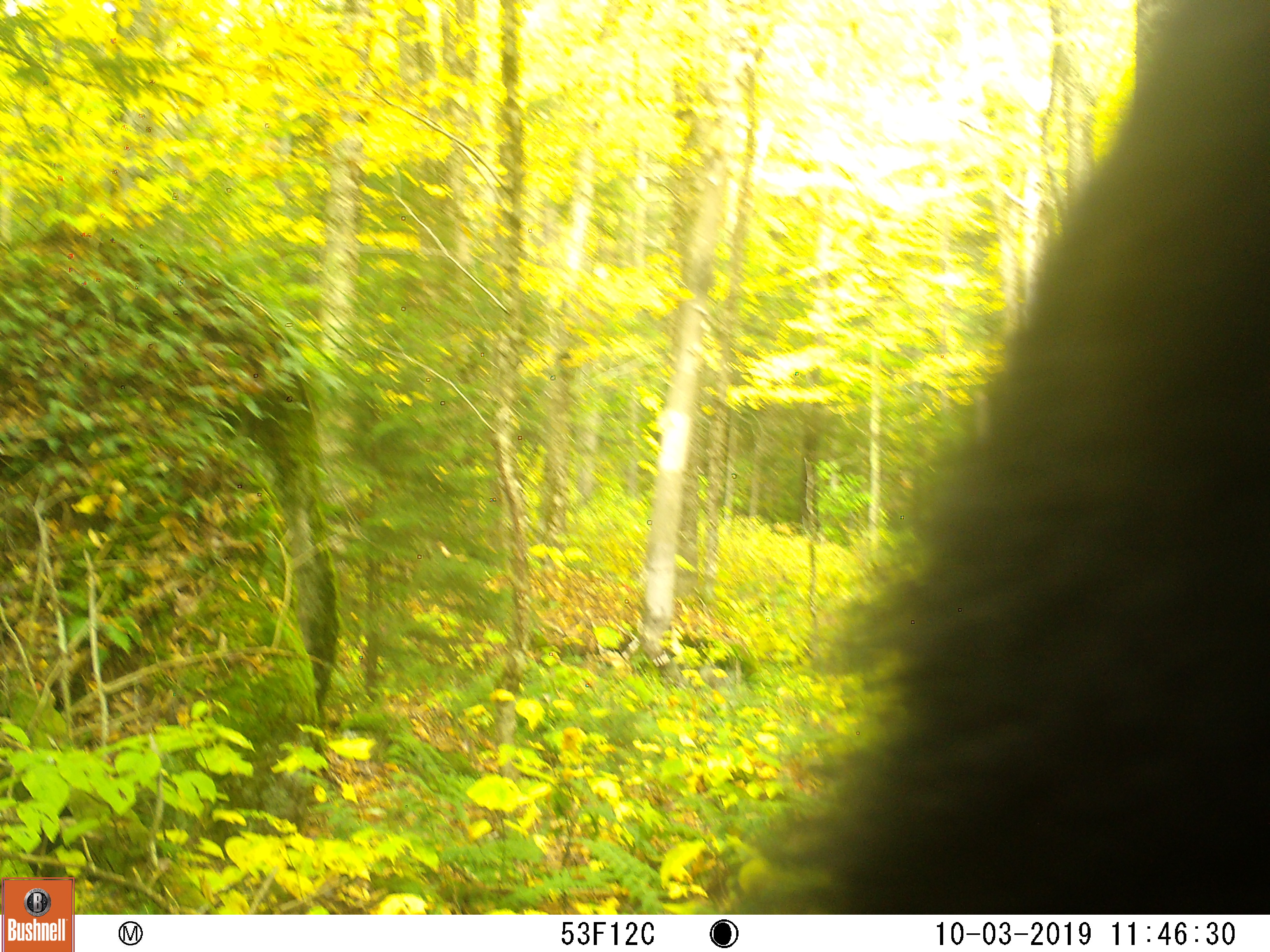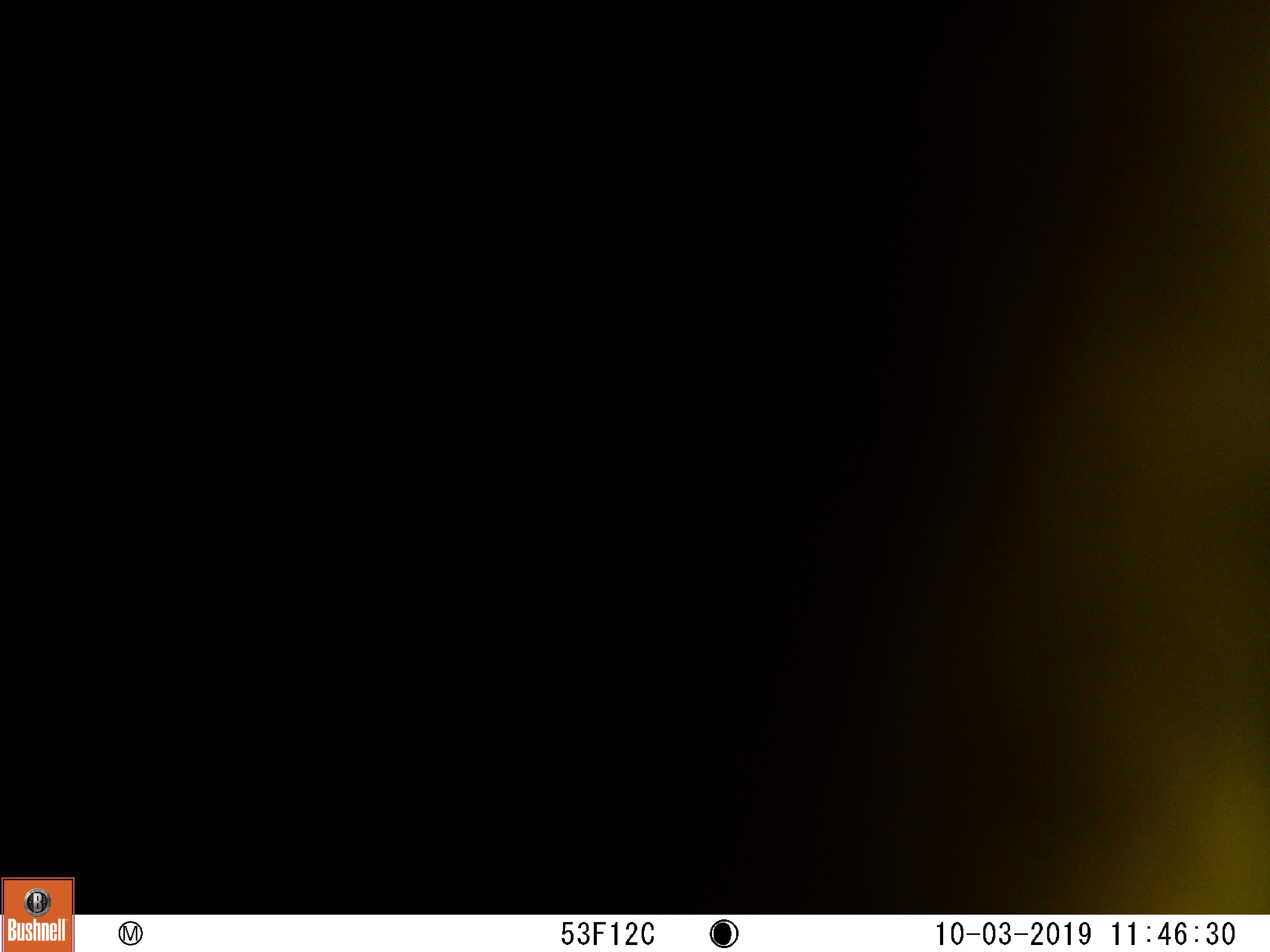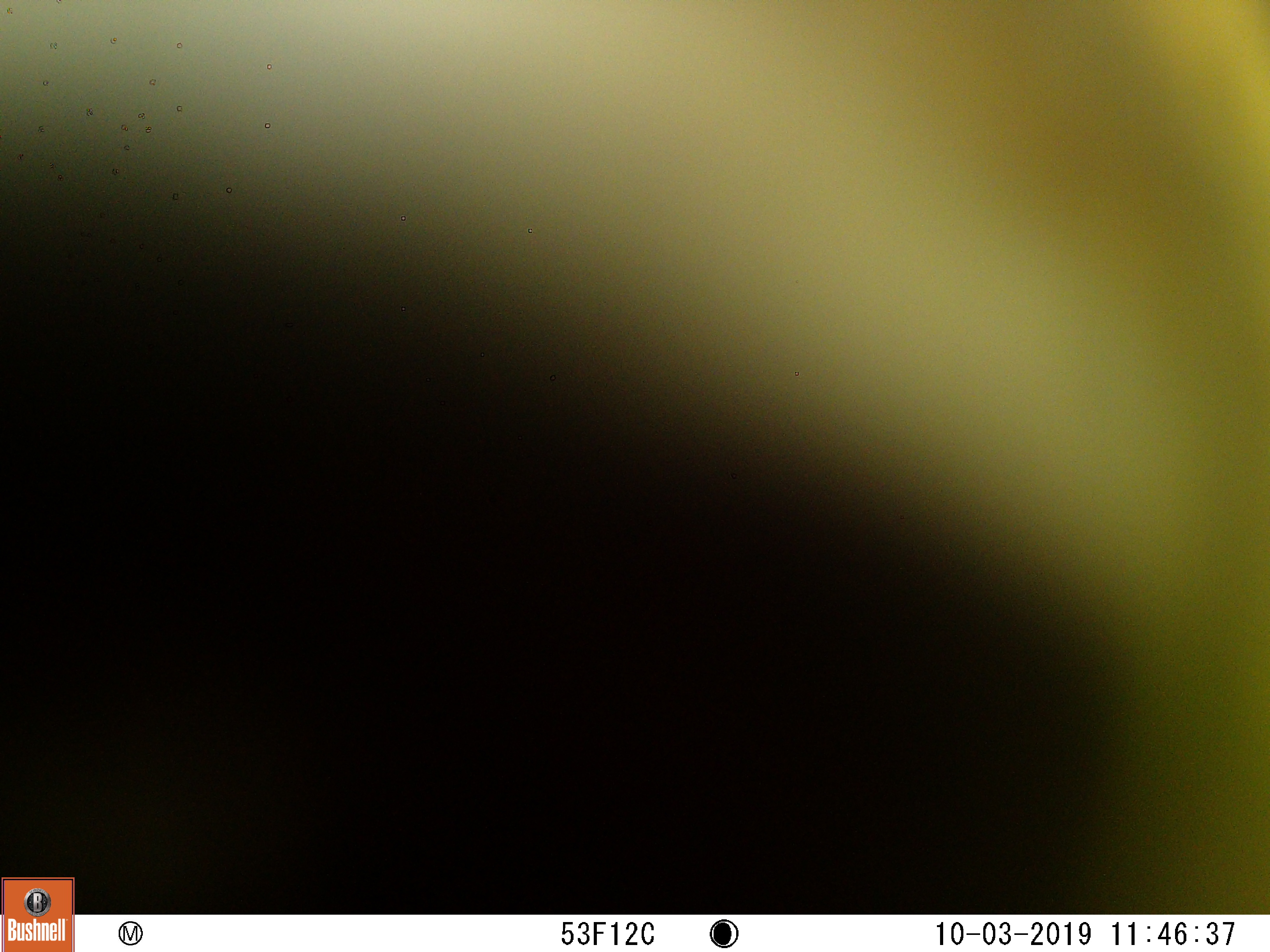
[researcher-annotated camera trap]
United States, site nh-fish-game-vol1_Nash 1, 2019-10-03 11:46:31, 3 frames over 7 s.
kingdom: Animalia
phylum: Chordata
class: Mammalia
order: Carnivora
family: Ursidae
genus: Ursus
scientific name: Ursus americanus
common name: black bear